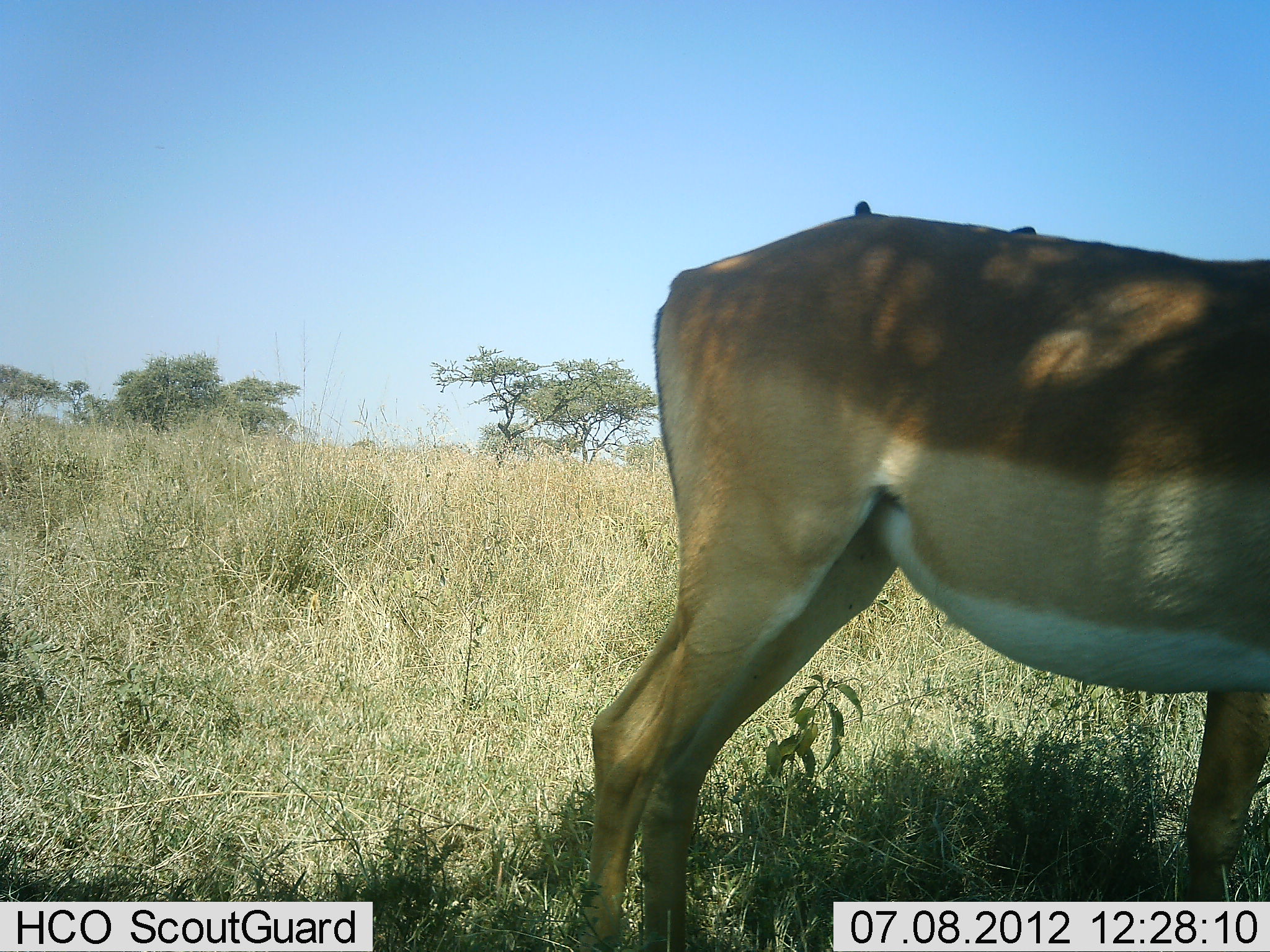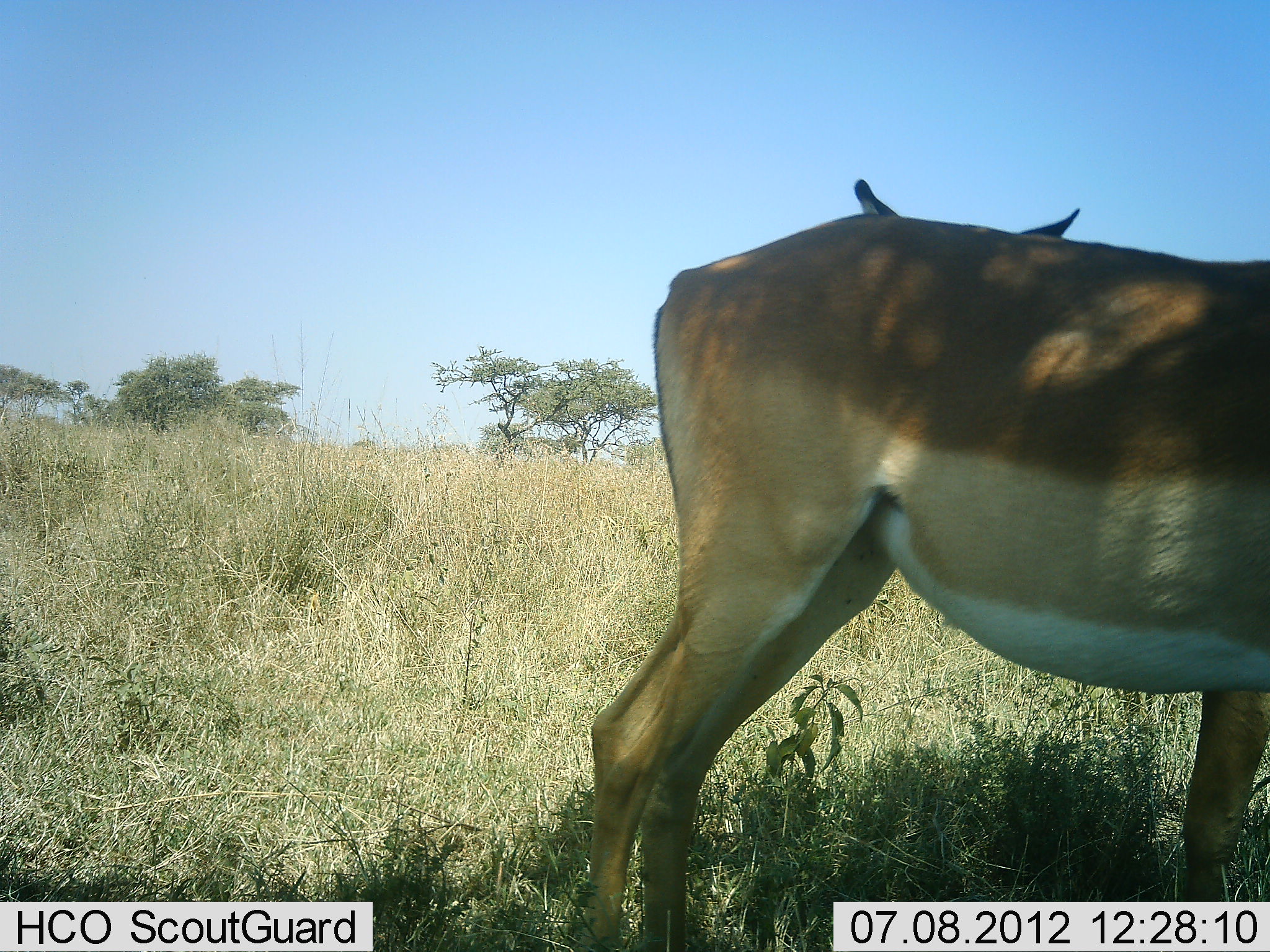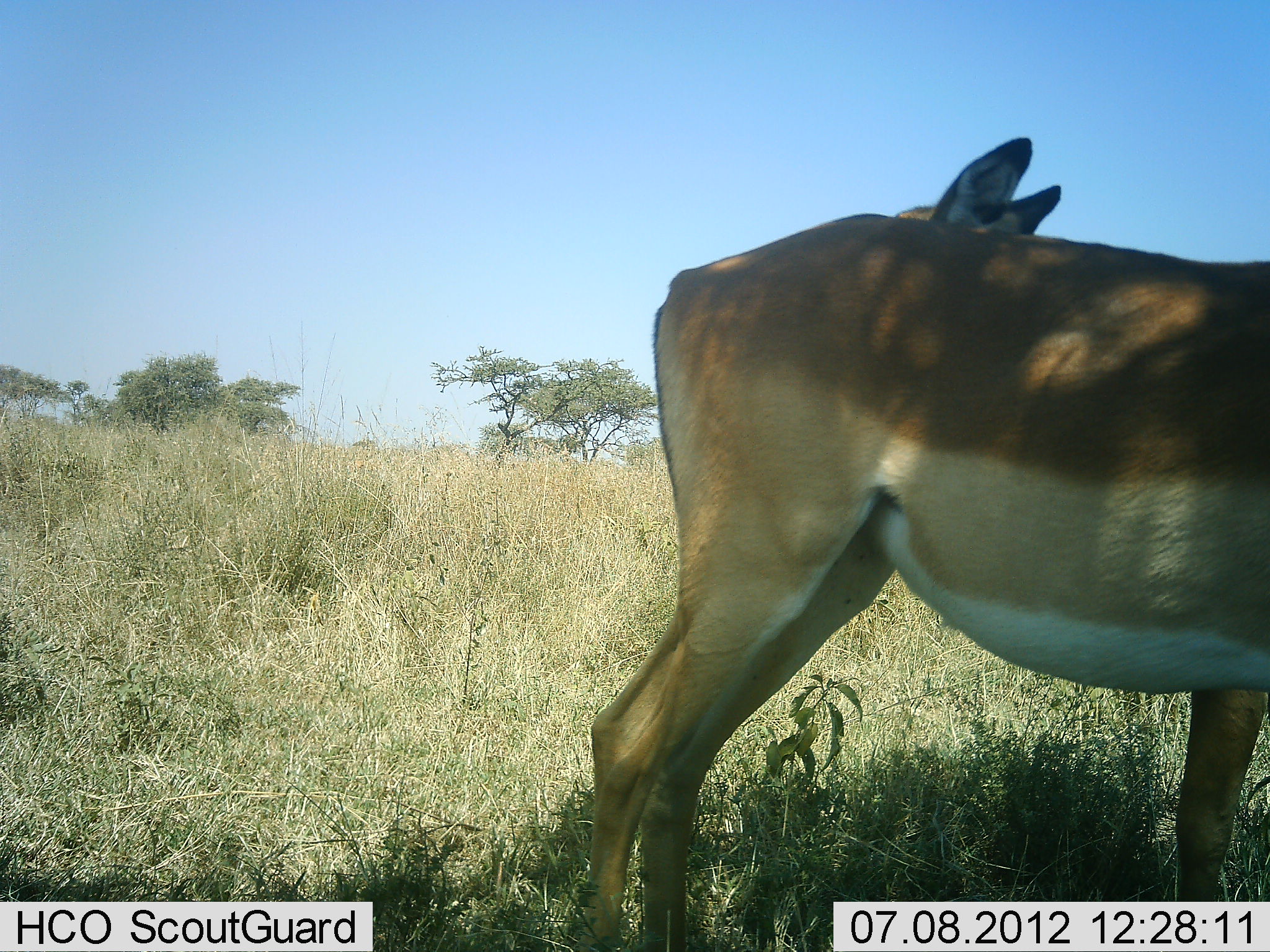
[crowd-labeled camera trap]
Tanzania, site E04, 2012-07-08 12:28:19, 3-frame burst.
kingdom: Animalia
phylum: Chordata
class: Mammalia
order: Artiodactyla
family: Bovidae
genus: Aepyceros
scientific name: Aepyceros melampus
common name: impala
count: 2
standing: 90%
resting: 10%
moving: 0%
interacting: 0%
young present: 0%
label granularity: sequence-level